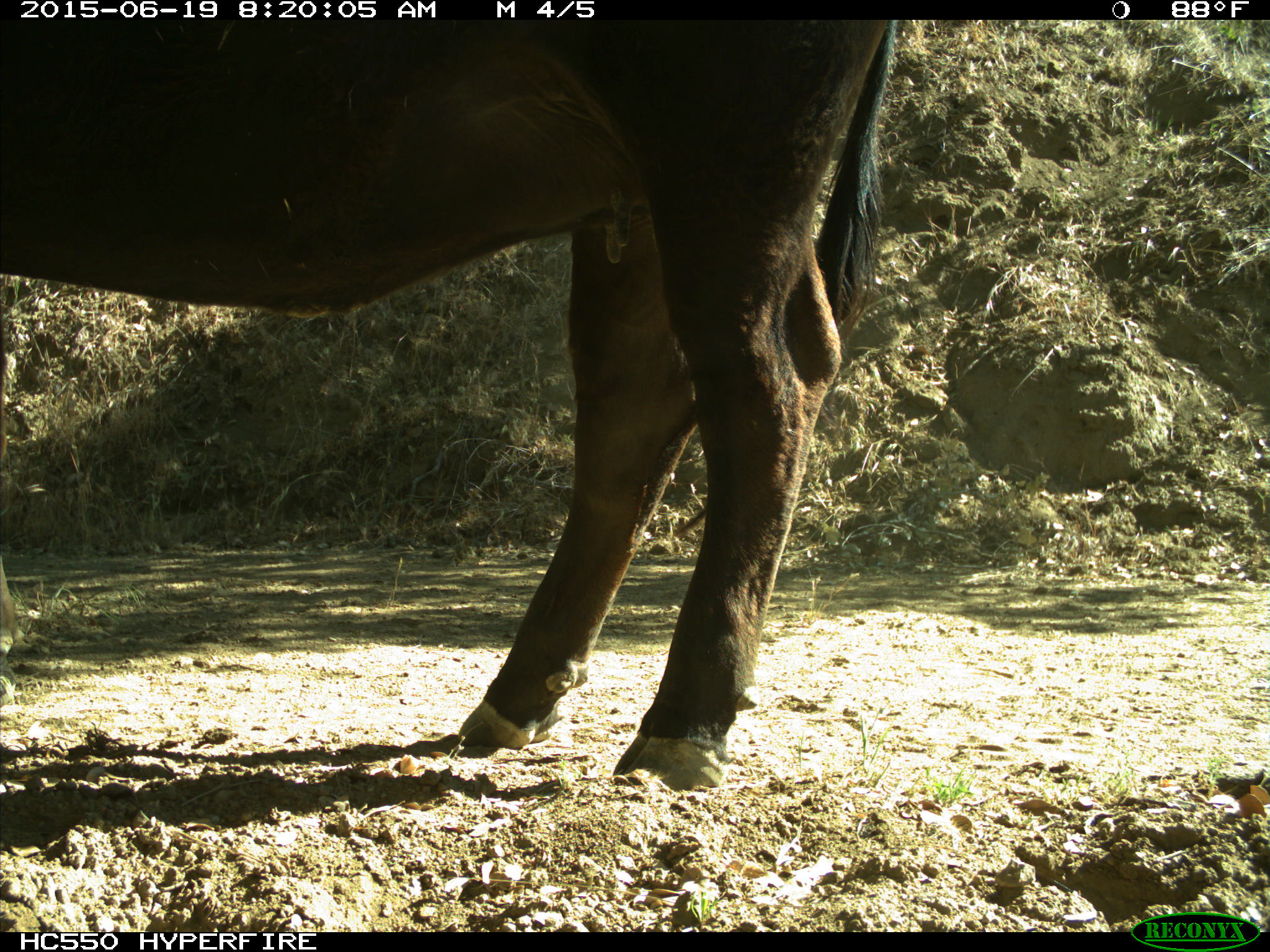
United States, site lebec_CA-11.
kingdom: Animalia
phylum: Chordata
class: Mammalia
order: Artiodactyla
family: Bovidae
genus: Bos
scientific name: Bos taurus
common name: domestic cow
Bos taurus (domestic cow).